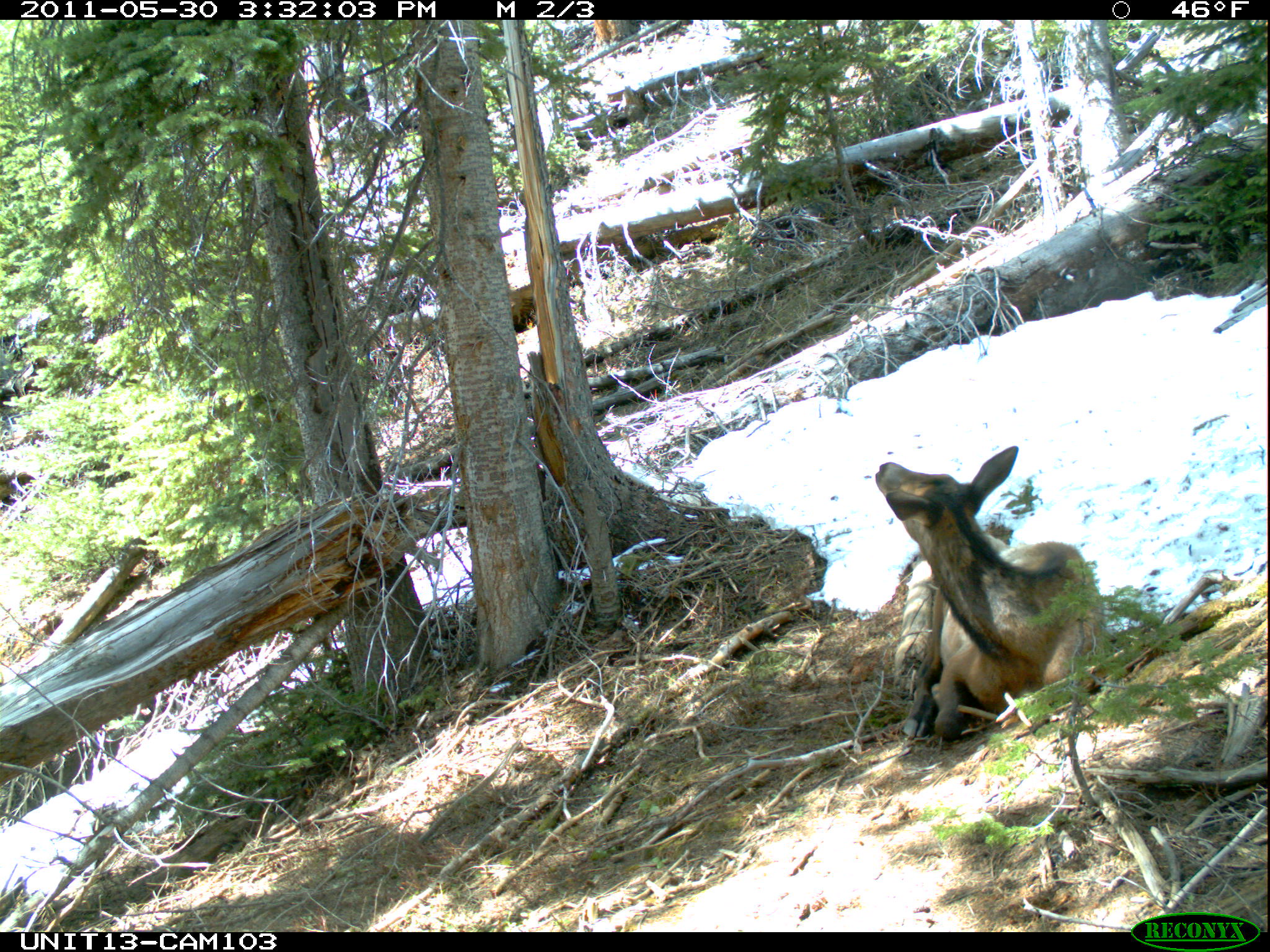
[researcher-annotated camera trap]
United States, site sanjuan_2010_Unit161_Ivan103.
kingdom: Animalia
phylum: Chordata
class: Mammalia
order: Artiodactyla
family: Cervidae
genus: Cervus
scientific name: Cervus elaphus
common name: red deer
Cervus elaphus (red deer).